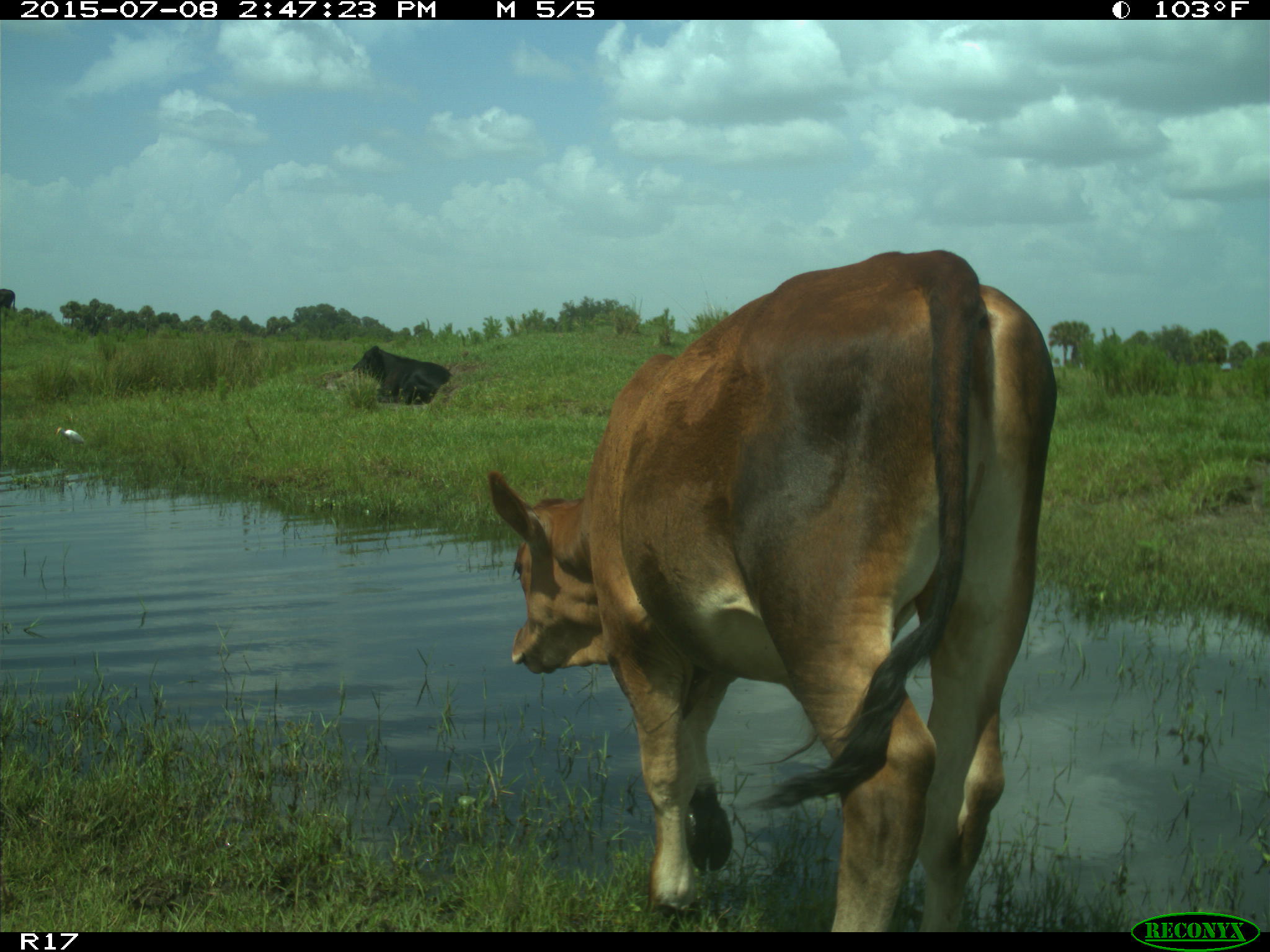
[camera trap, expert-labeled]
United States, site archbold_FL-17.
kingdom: Animalia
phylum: Chordata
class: Mammalia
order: Artiodactyla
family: Bovidae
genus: Bos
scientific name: Bos taurus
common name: domestic cow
Bos taurus (domestic cow).